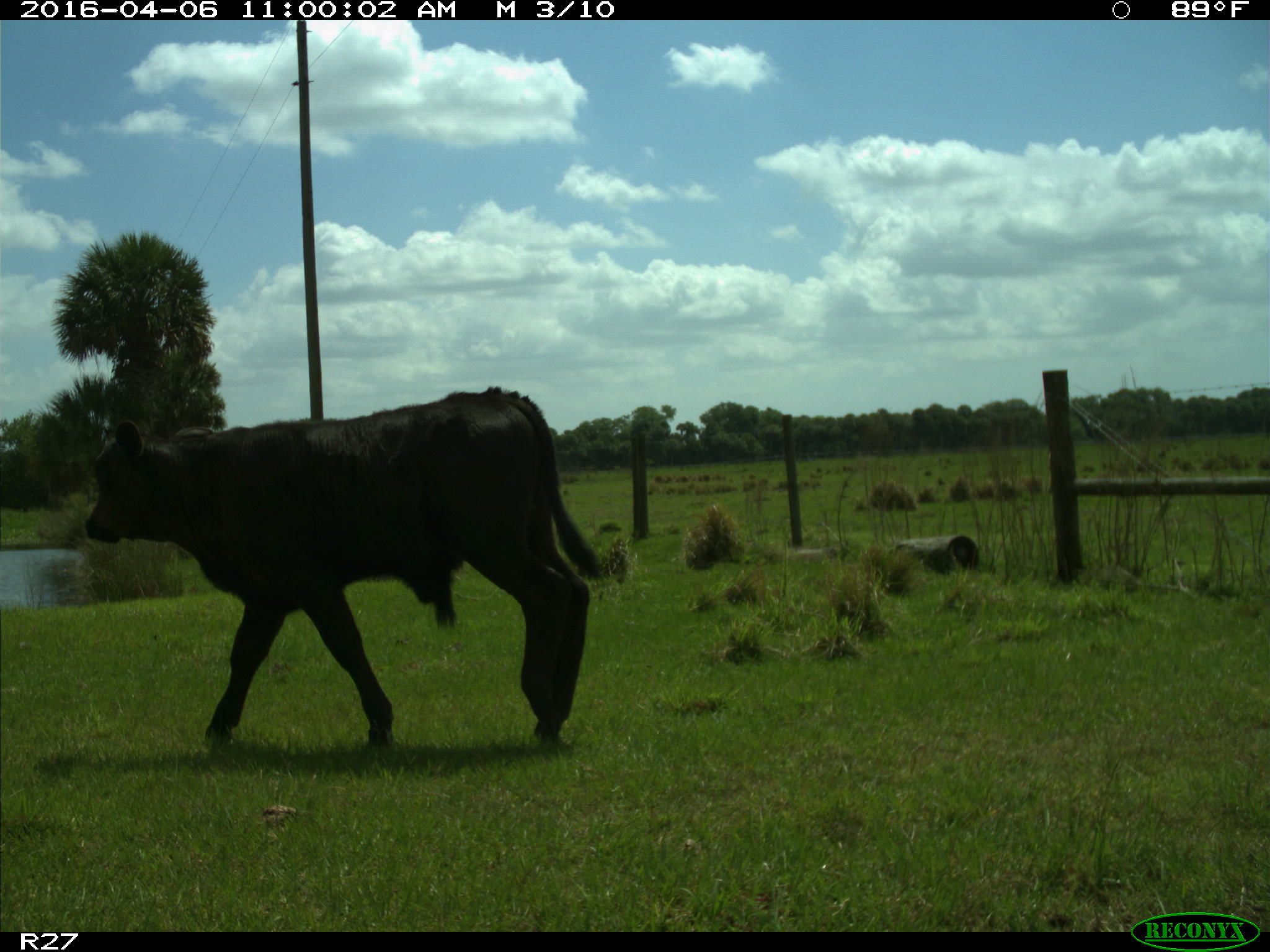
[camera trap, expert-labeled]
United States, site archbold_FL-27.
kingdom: Animalia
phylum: Chordata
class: Mammalia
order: Artiodactyla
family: Bovidae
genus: Bos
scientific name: Bos taurus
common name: domestic cow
Bos taurus (domestic cow).